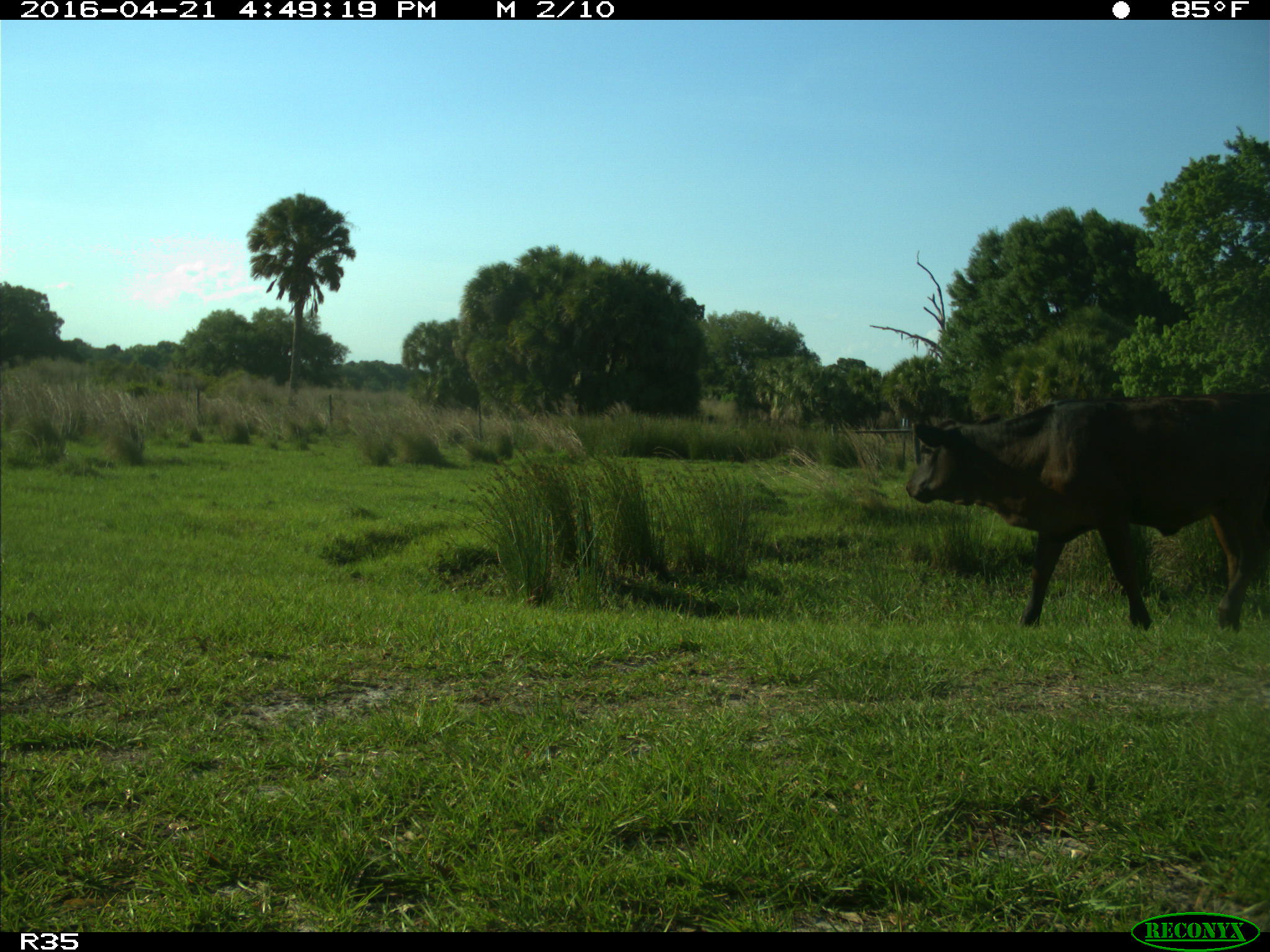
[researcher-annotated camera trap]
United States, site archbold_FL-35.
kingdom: Animalia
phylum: Chordata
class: Mammalia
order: Artiodactyla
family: Bovidae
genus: Bos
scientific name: Bos taurus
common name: domestic cow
Bos taurus (domestic cow).